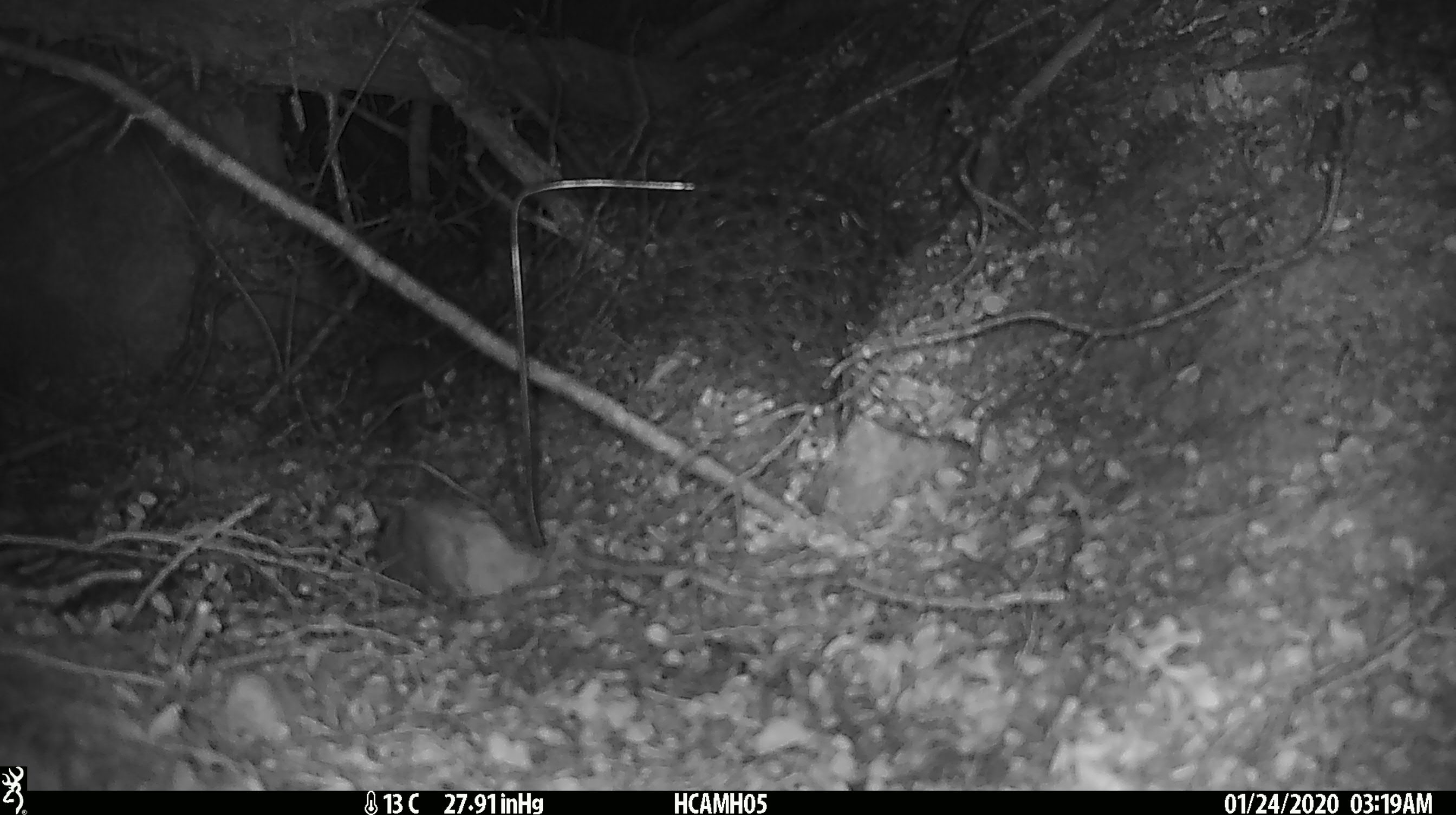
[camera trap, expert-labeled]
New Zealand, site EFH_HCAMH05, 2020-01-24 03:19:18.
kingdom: Animalia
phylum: Chordata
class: Mammalia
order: Rodentia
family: Muridae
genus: Mus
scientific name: Mus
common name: mouse